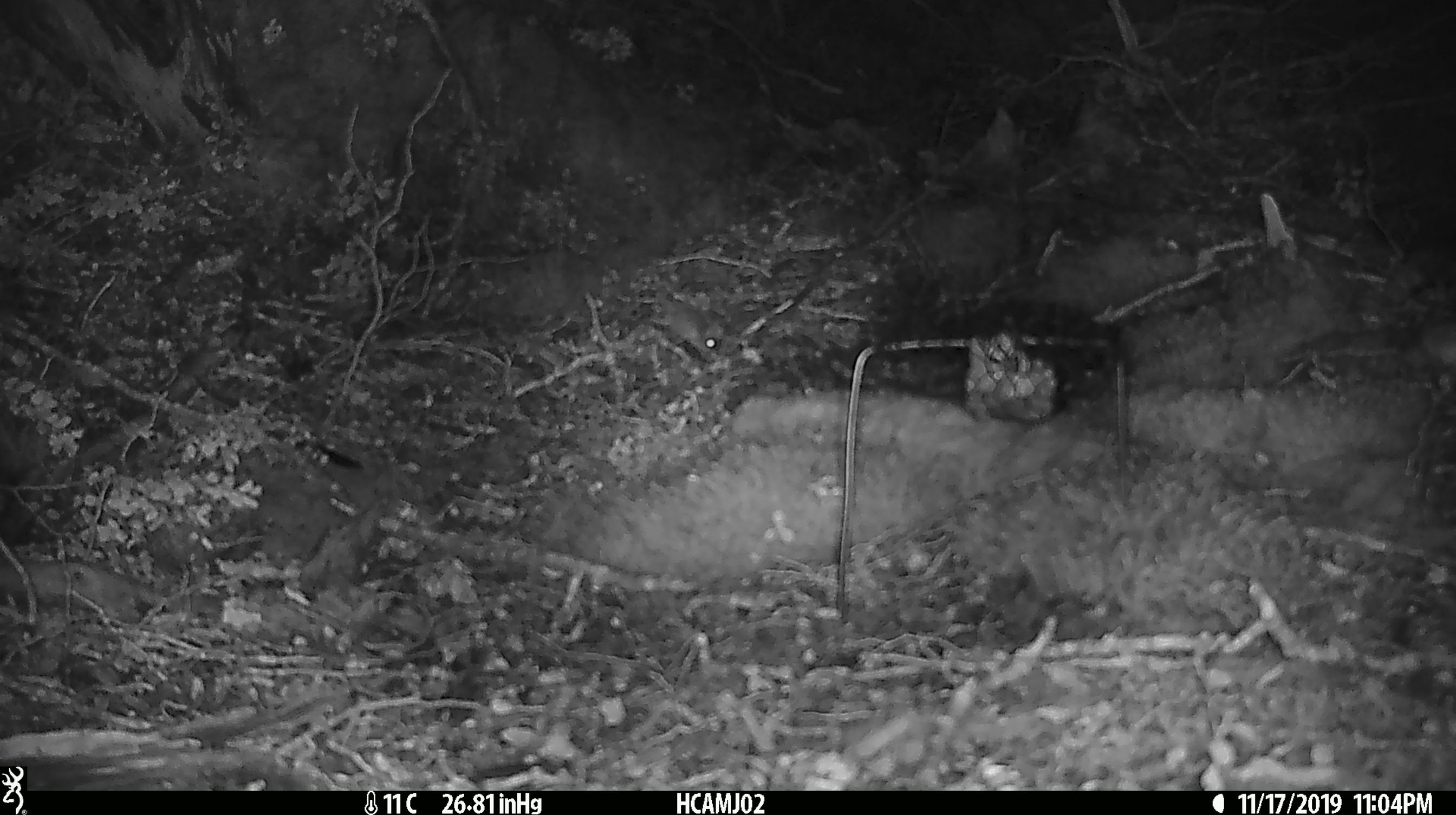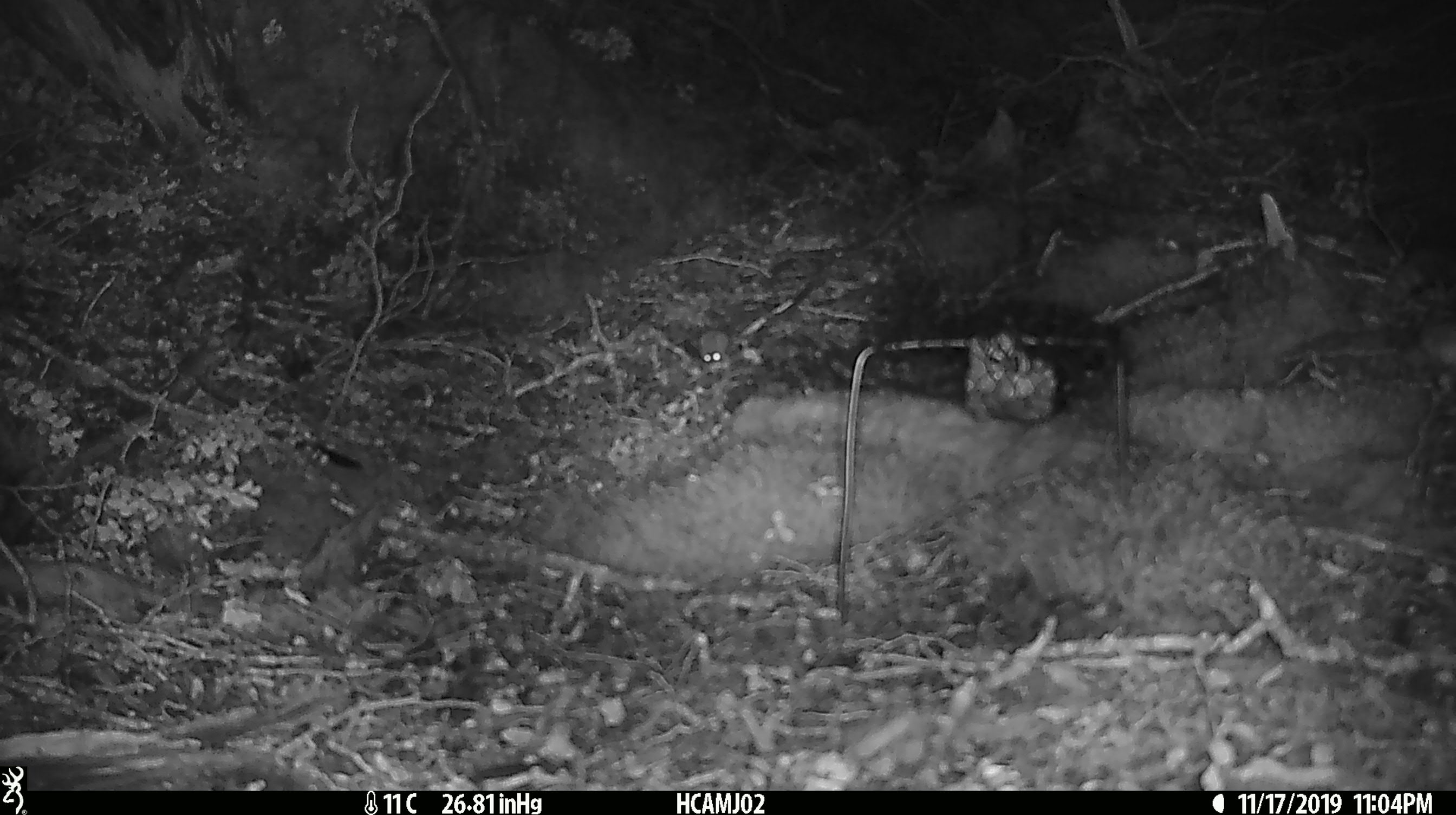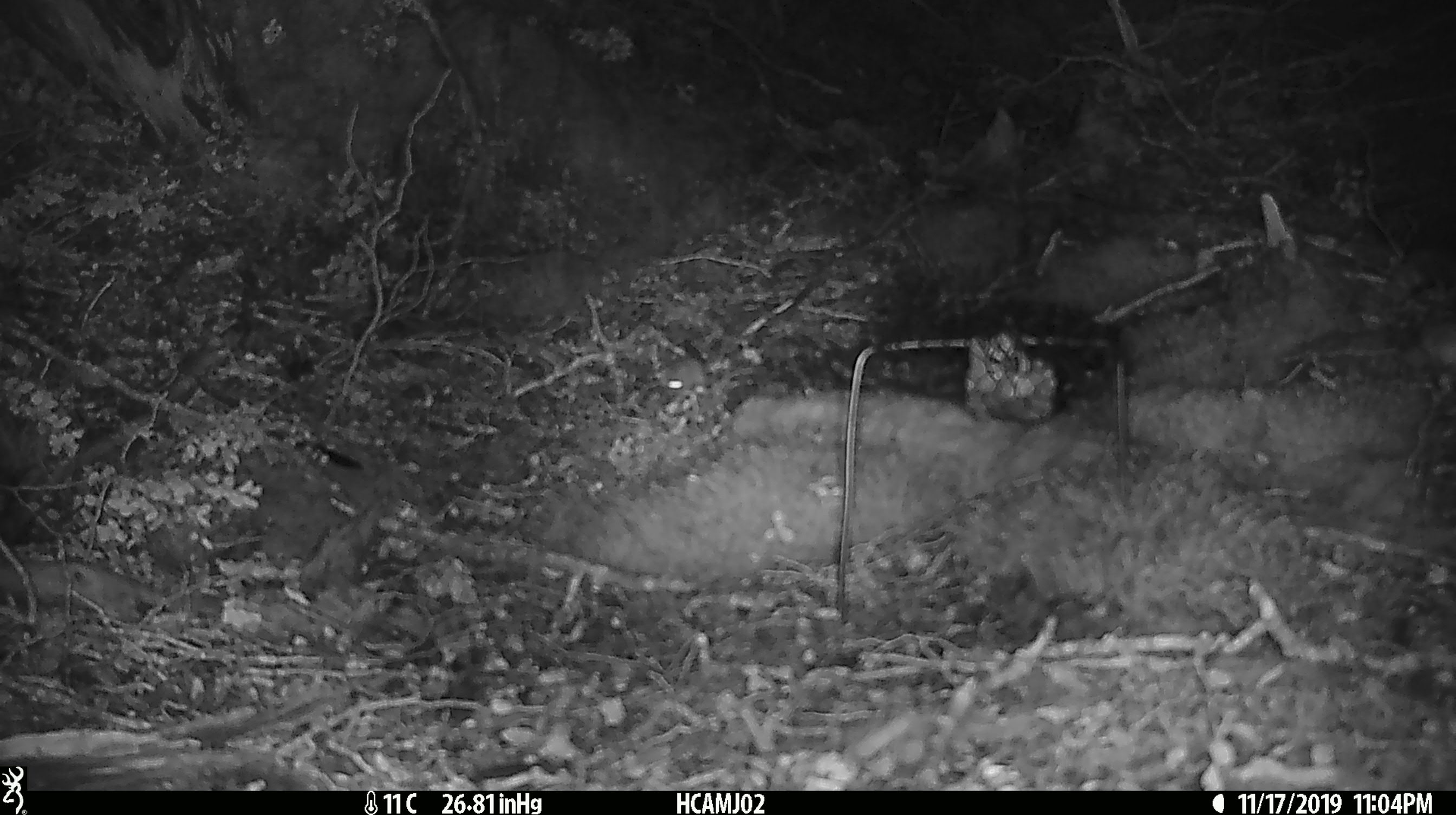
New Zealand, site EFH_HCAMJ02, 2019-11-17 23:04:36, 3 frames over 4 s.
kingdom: Animalia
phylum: Chordata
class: Mammalia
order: Rodentia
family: Muridae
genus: Mus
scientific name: Mus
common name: mouse